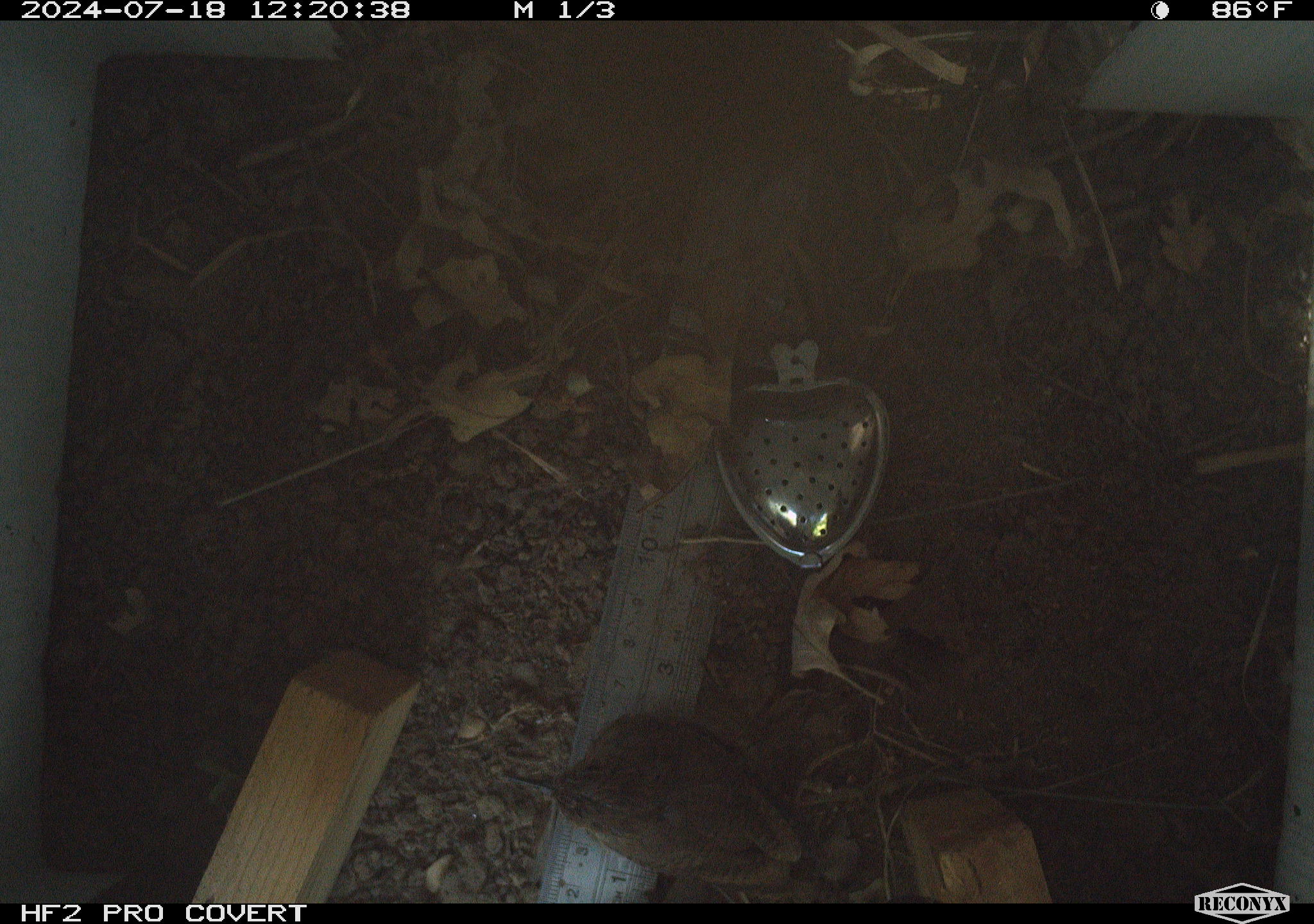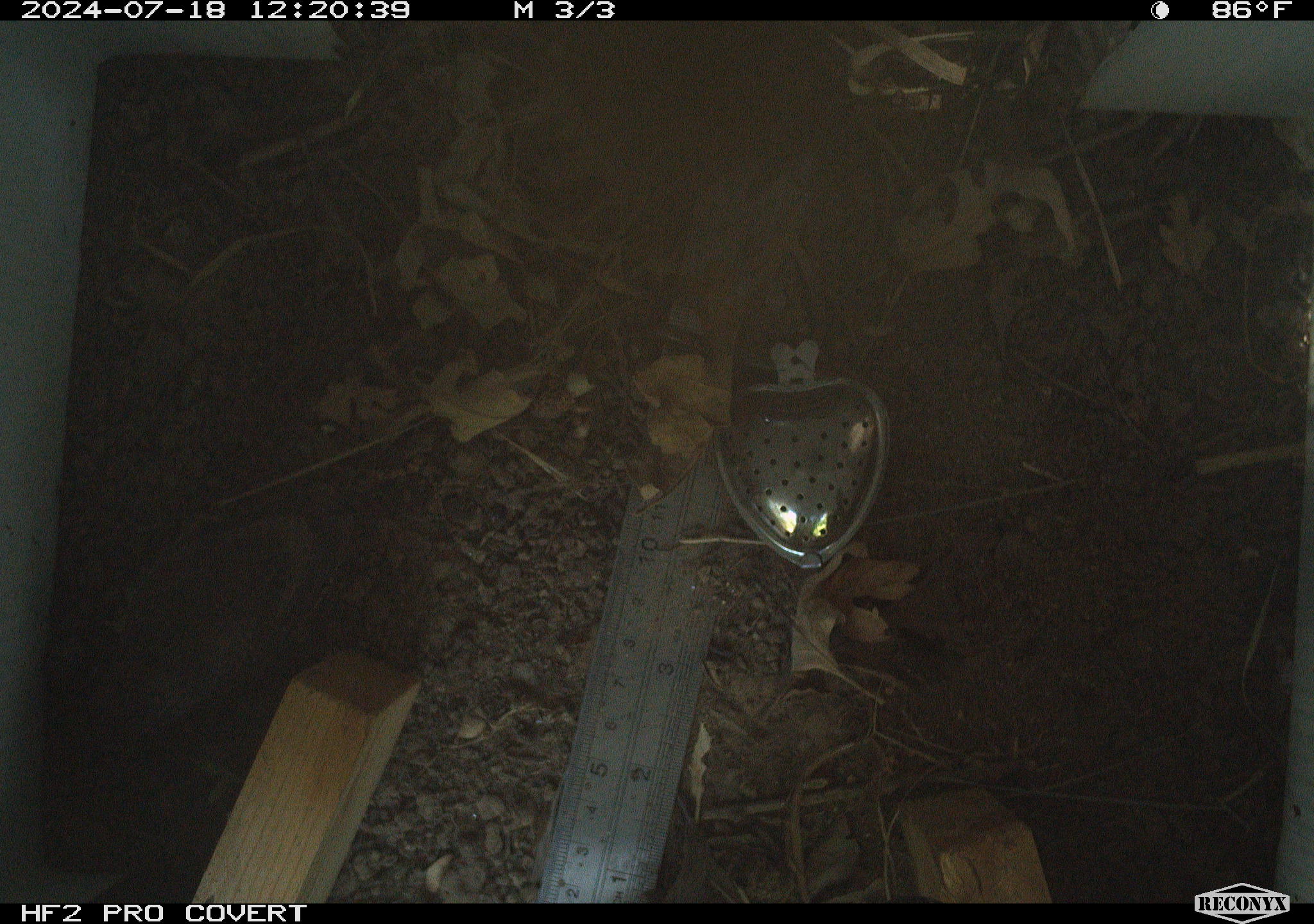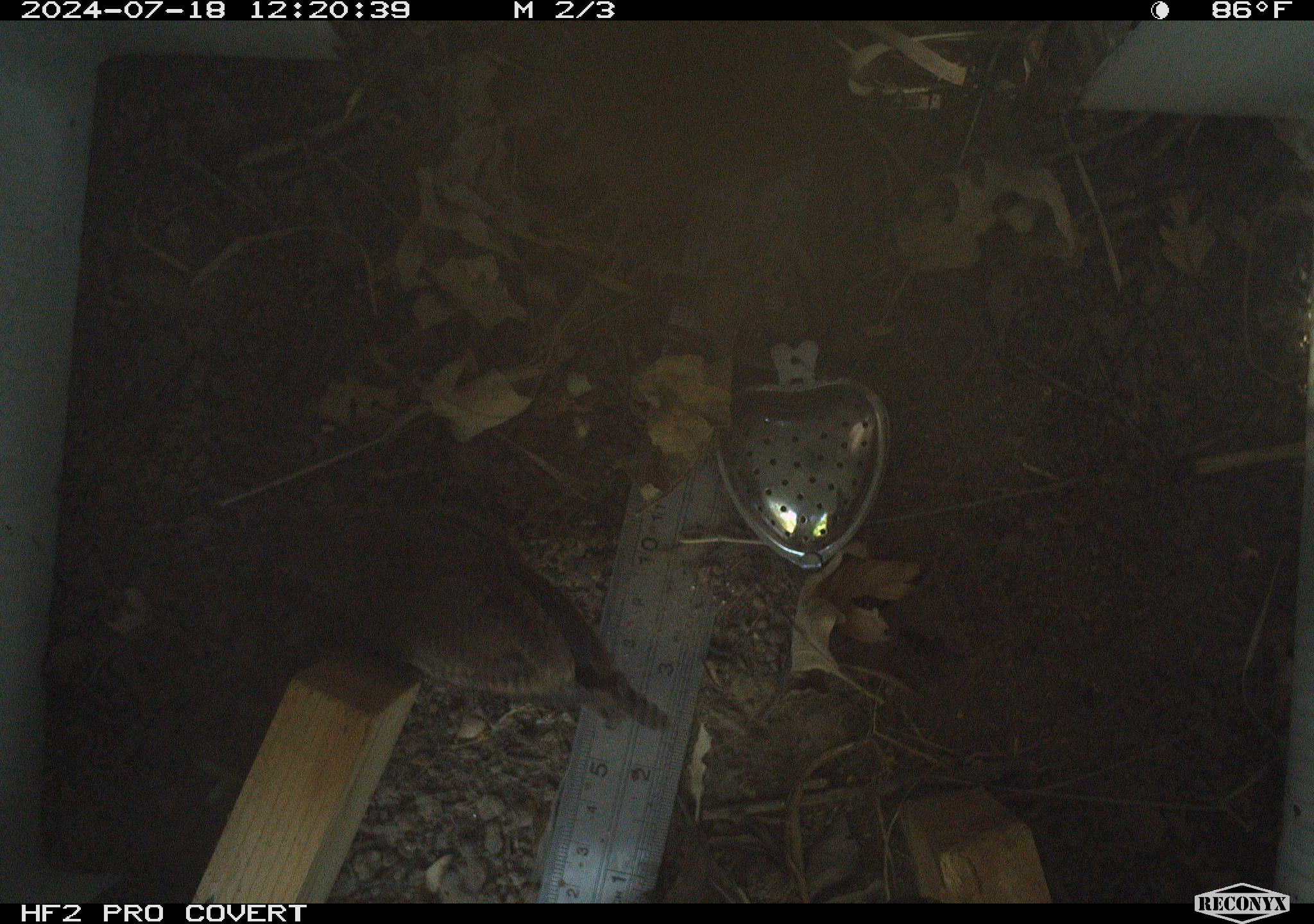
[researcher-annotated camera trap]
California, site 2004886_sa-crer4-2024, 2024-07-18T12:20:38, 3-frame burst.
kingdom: Animalia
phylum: Chordata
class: Aves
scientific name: Aves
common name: bird